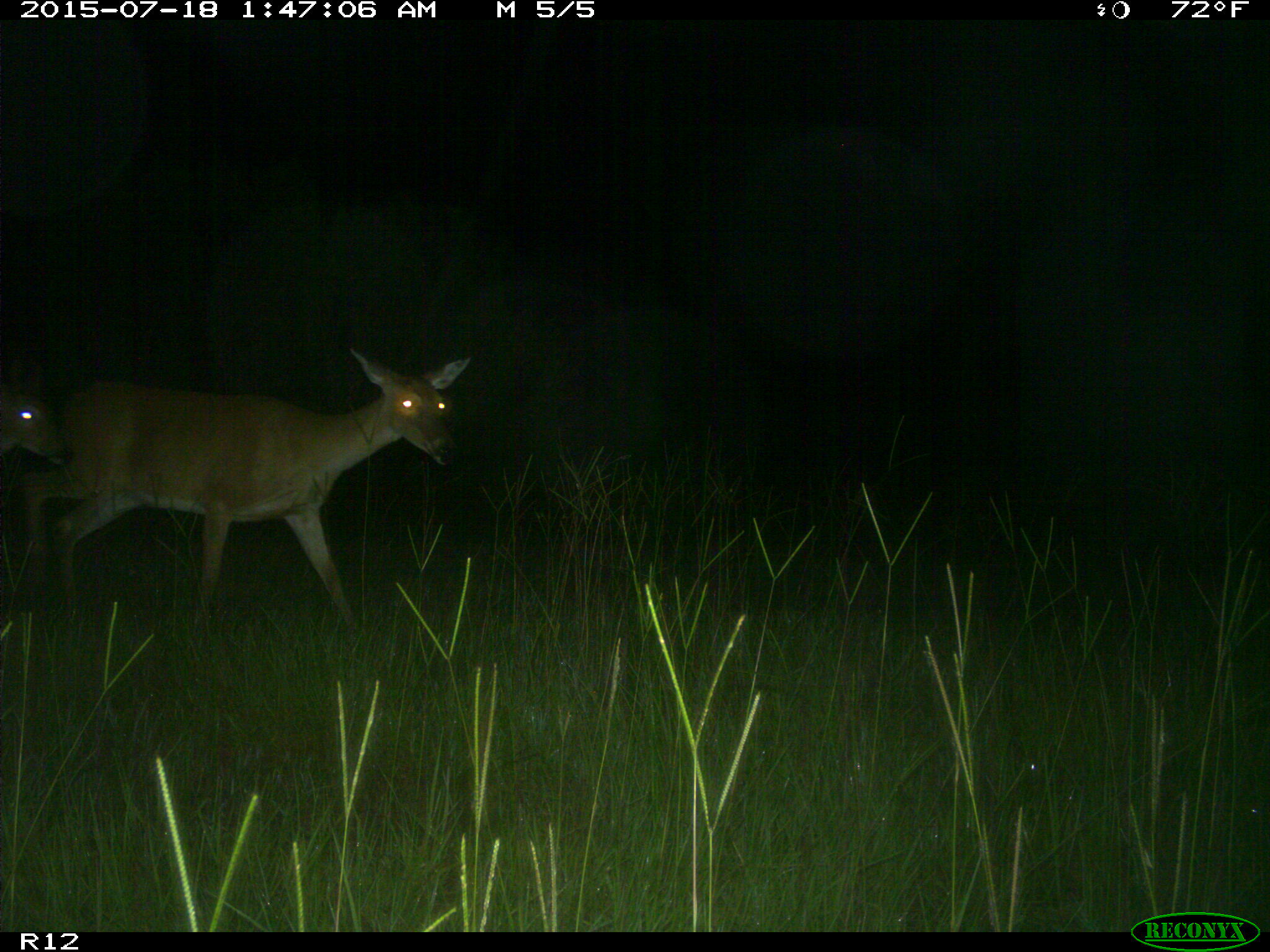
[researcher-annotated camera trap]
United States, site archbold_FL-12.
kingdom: Animalia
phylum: Chordata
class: Mammalia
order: Artiodactyla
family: Cervidae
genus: Odocoileus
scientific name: Odocoileus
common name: deer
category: unidentified deer